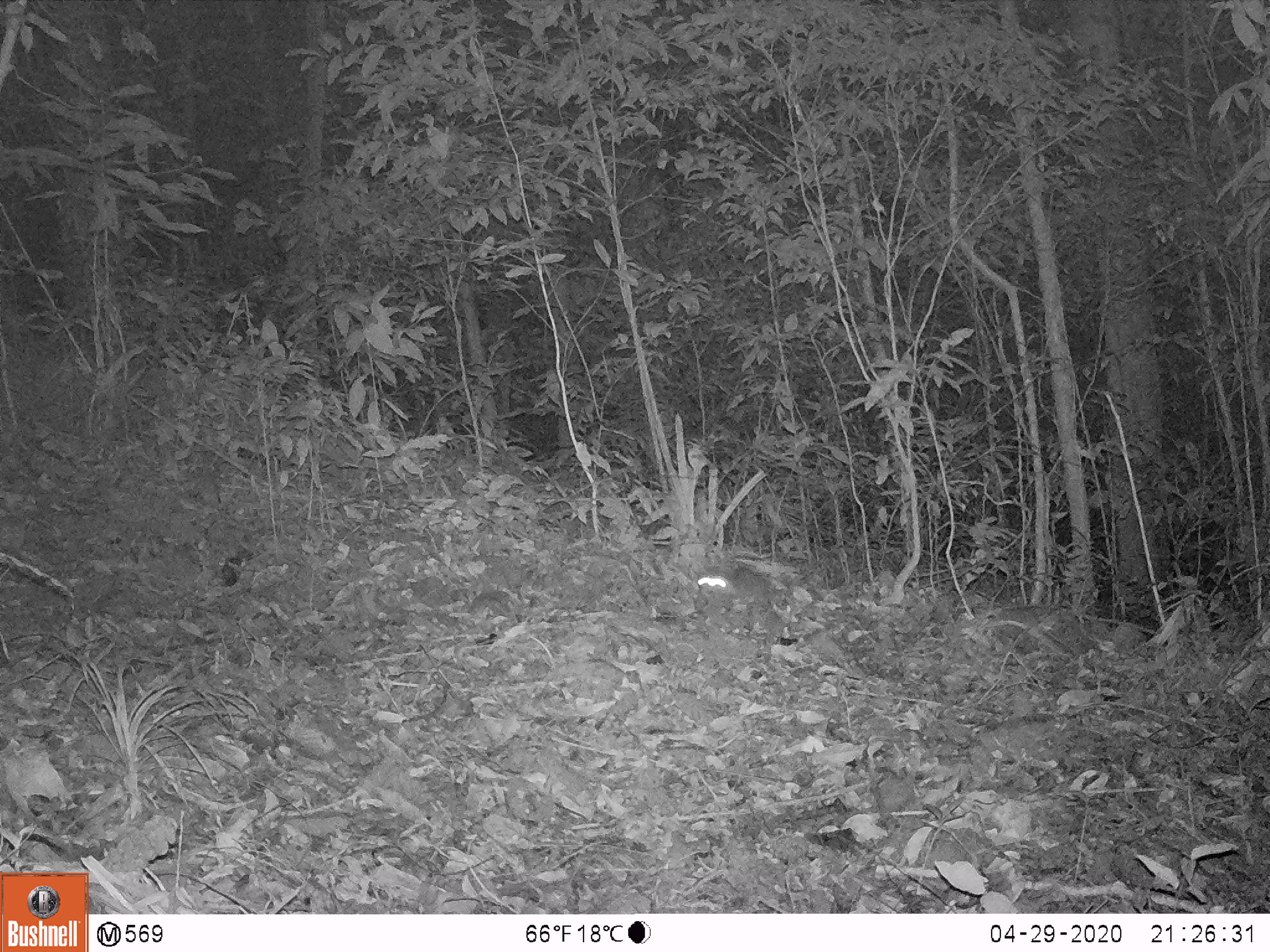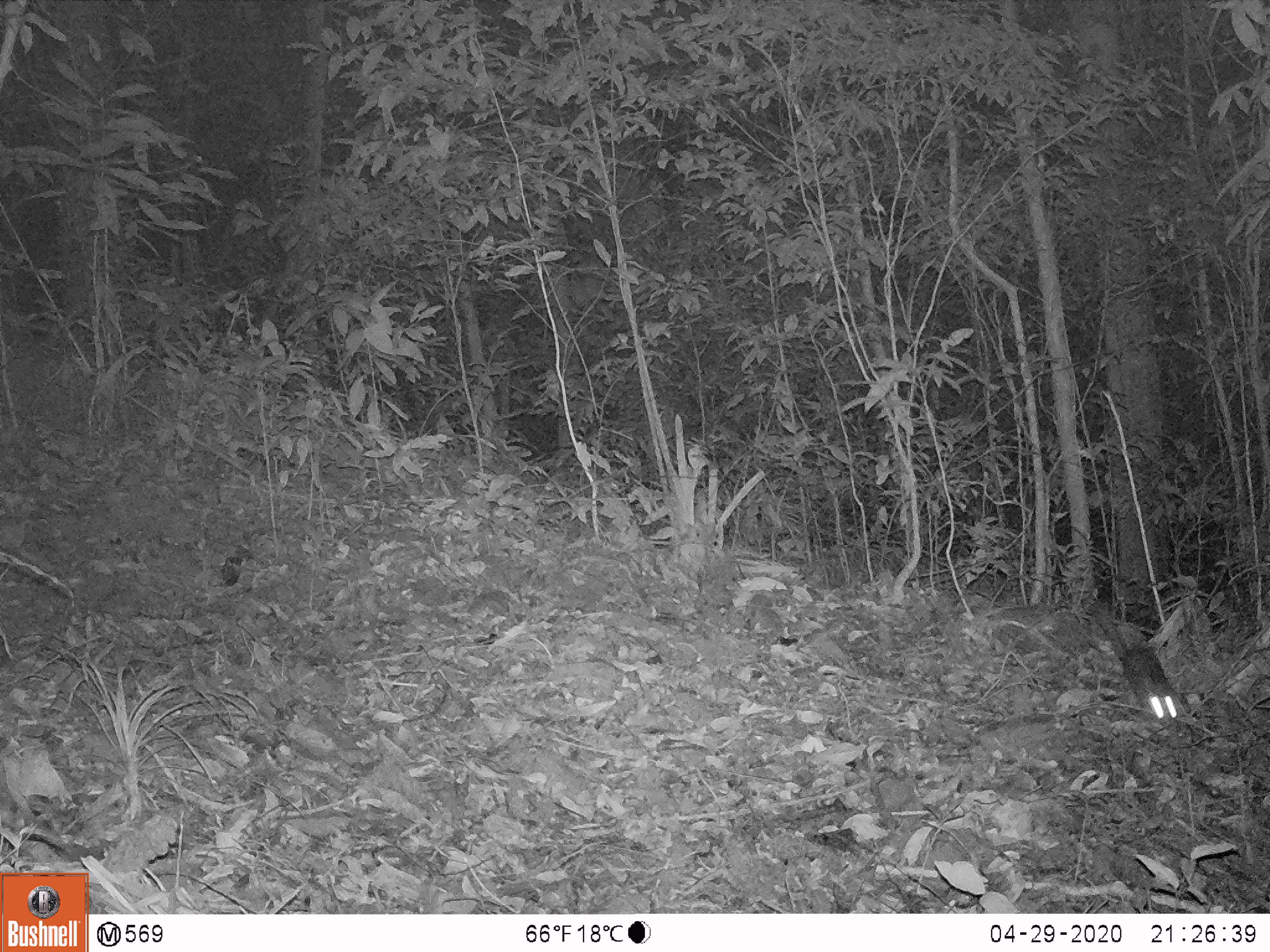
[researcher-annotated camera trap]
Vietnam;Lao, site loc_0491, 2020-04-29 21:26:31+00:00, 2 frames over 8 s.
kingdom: Animalia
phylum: Chordata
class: Mammalia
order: Carnivora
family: Mustelidae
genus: Melogale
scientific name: Melogale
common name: ferret badger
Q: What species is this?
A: Ferret badger (Melogale).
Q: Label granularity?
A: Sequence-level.